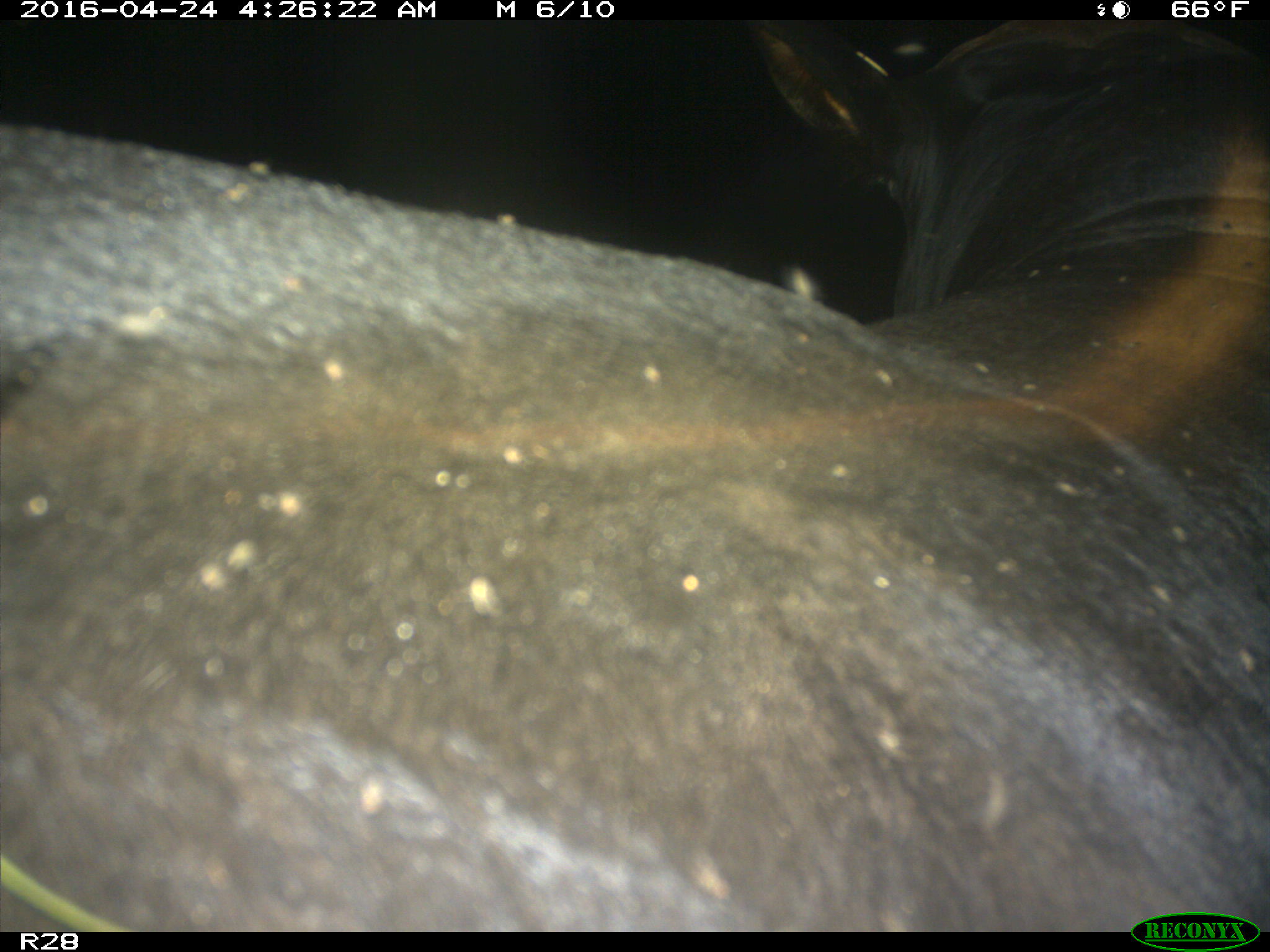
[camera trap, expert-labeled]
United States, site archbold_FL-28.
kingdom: Animalia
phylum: Chordata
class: Mammalia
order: Artiodactyla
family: Suidae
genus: Sus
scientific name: Sus scrofa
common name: wild boar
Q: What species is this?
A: Sus scrofa (wild boar).